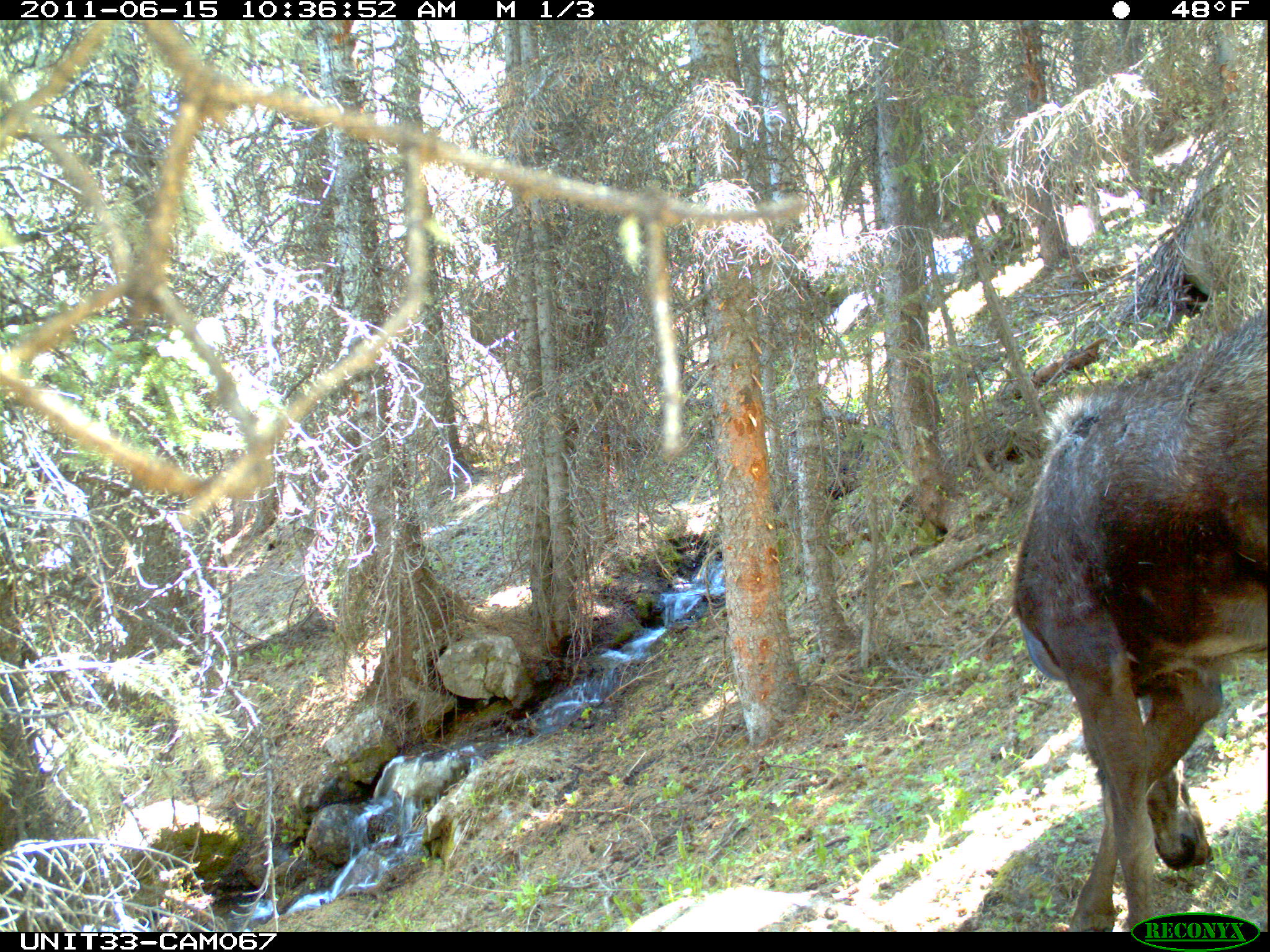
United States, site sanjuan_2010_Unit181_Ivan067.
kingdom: Animalia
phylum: Chordata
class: Mammalia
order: Artiodactyla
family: Cervidae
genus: Alces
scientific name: Alces alces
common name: moose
Alces alces (moose).